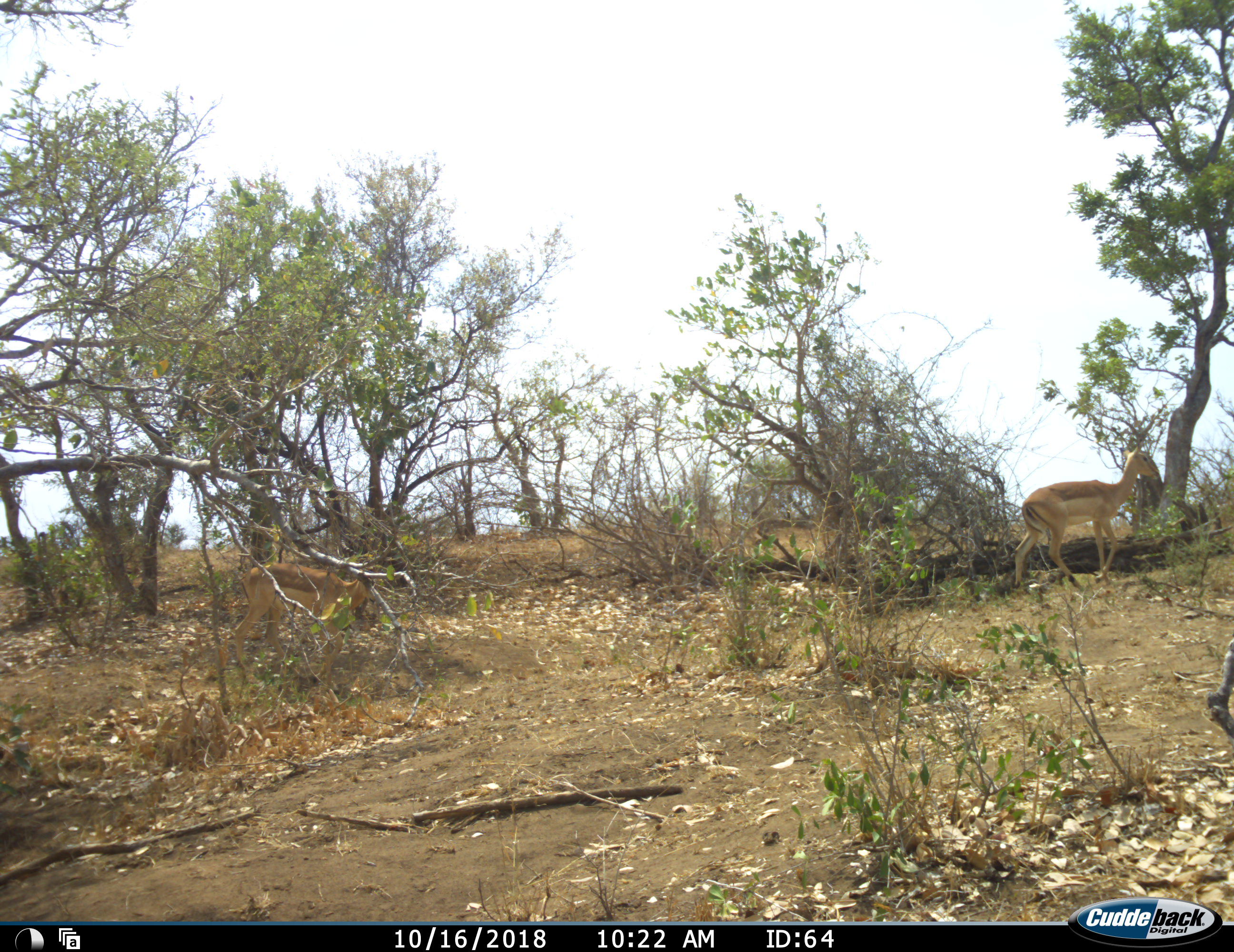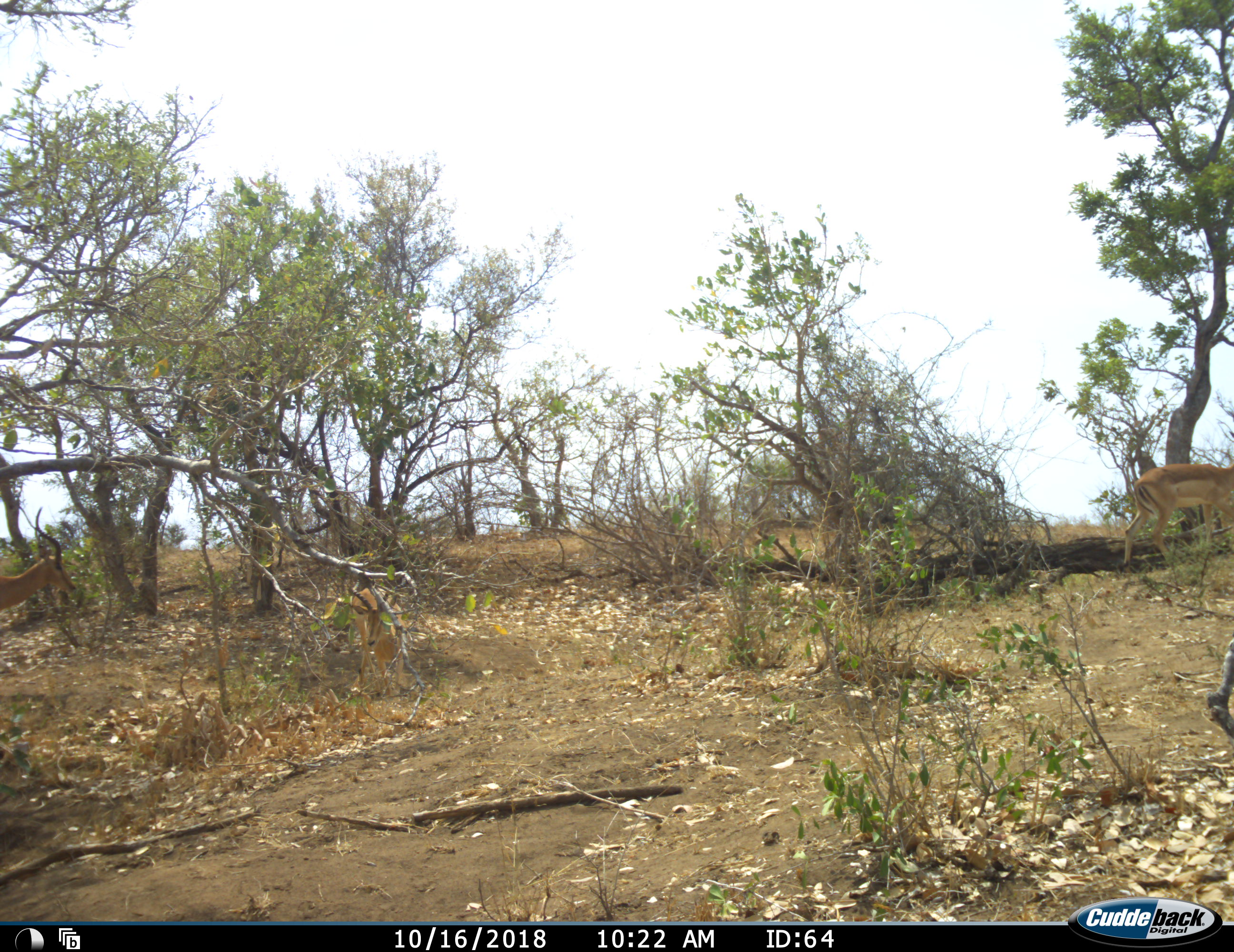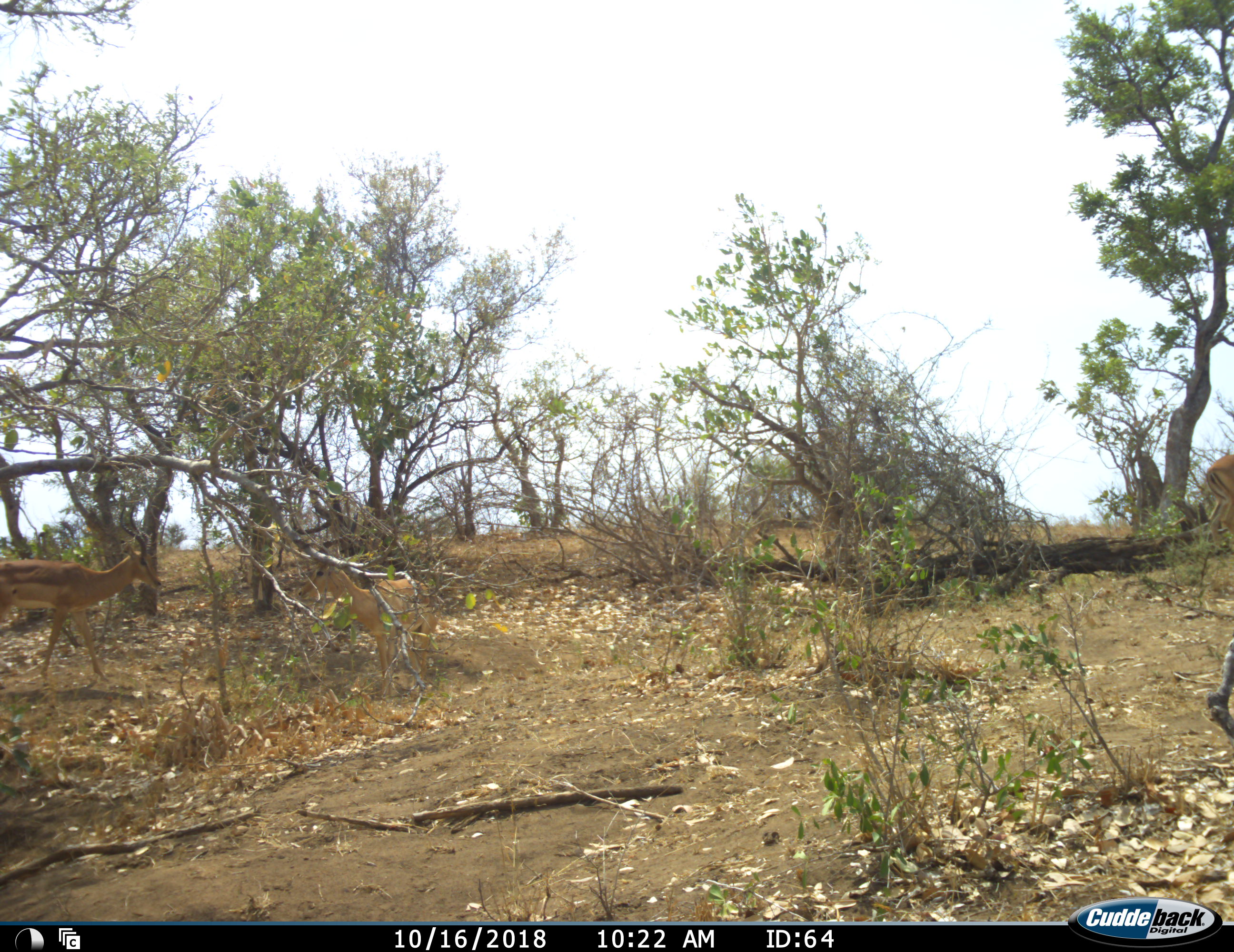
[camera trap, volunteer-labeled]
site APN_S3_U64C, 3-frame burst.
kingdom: Animalia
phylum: Chordata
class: Mammalia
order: Artiodactyla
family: Bovidae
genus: Aepyceros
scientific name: Aepyceros melampus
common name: impala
Impala (Aepyceros melampus), count 3. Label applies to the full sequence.